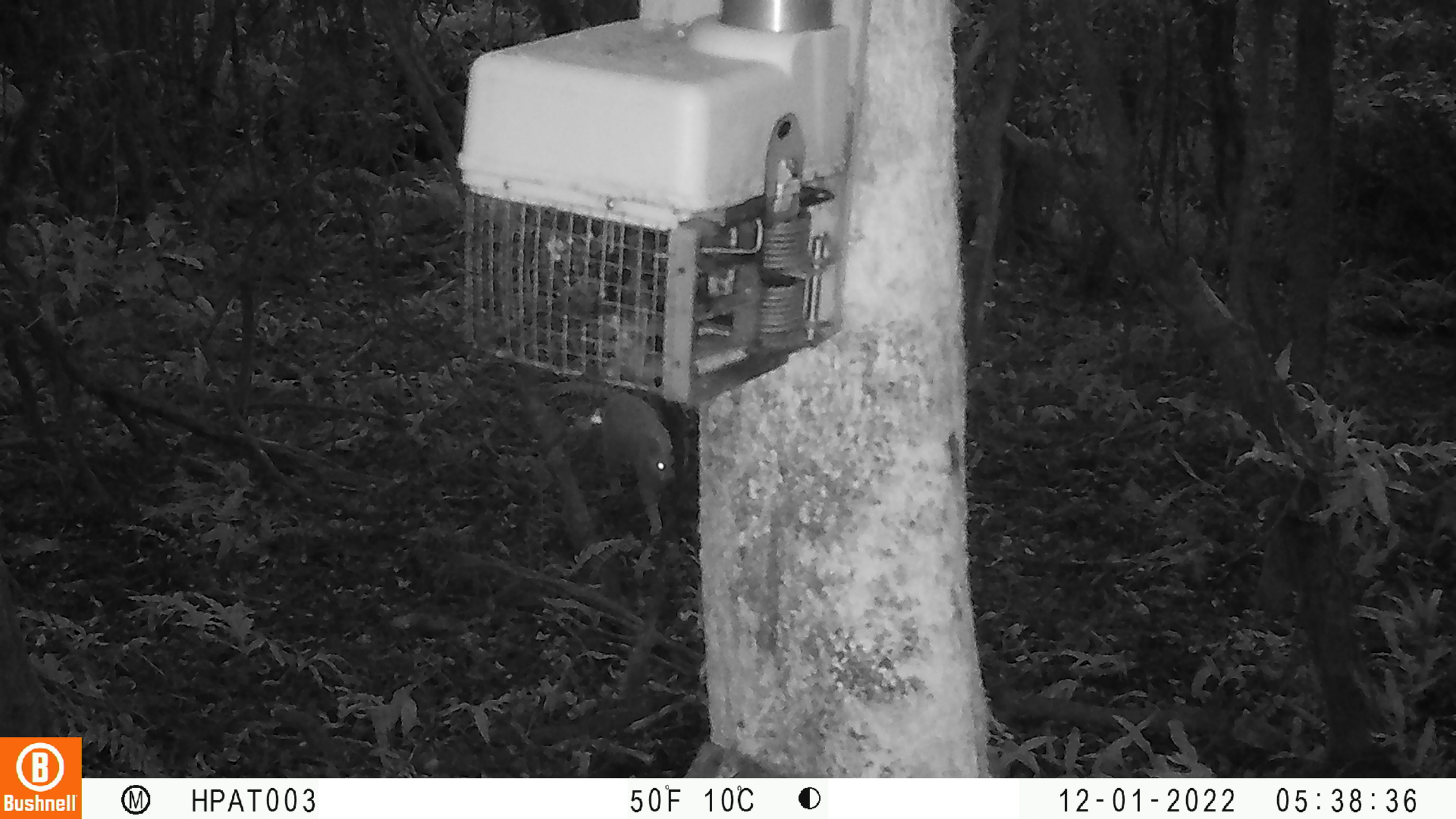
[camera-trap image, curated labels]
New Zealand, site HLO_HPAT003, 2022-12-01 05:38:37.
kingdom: Animalia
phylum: Chordata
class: Mammalia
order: Carnivora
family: Felidae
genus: Felis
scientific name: Felis catus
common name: domestic cat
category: cat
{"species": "cat (domestic cat) (Felis catus)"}